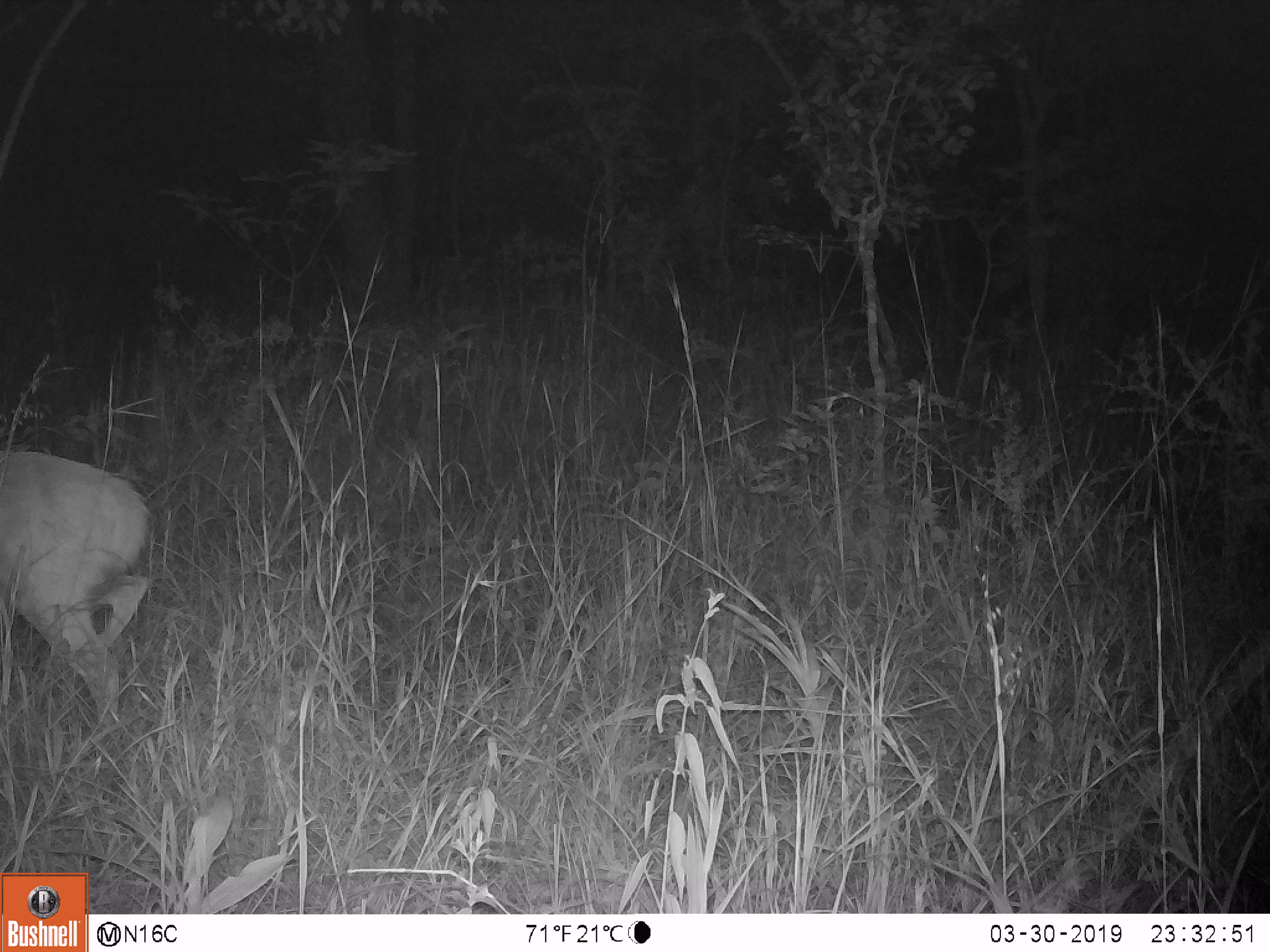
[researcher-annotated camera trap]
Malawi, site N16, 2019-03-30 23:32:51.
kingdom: Animalia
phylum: Chordata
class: Mammalia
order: Artiodactyla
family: Bovidae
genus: Redunca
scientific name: Redunca arundinum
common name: southern reedbuck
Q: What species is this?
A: Southern reedbuck (Redunca arundinum).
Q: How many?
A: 1.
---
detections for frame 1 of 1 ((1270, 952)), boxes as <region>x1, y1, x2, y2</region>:
southern reedbuck: <region>0, 423, 150, 740</region>